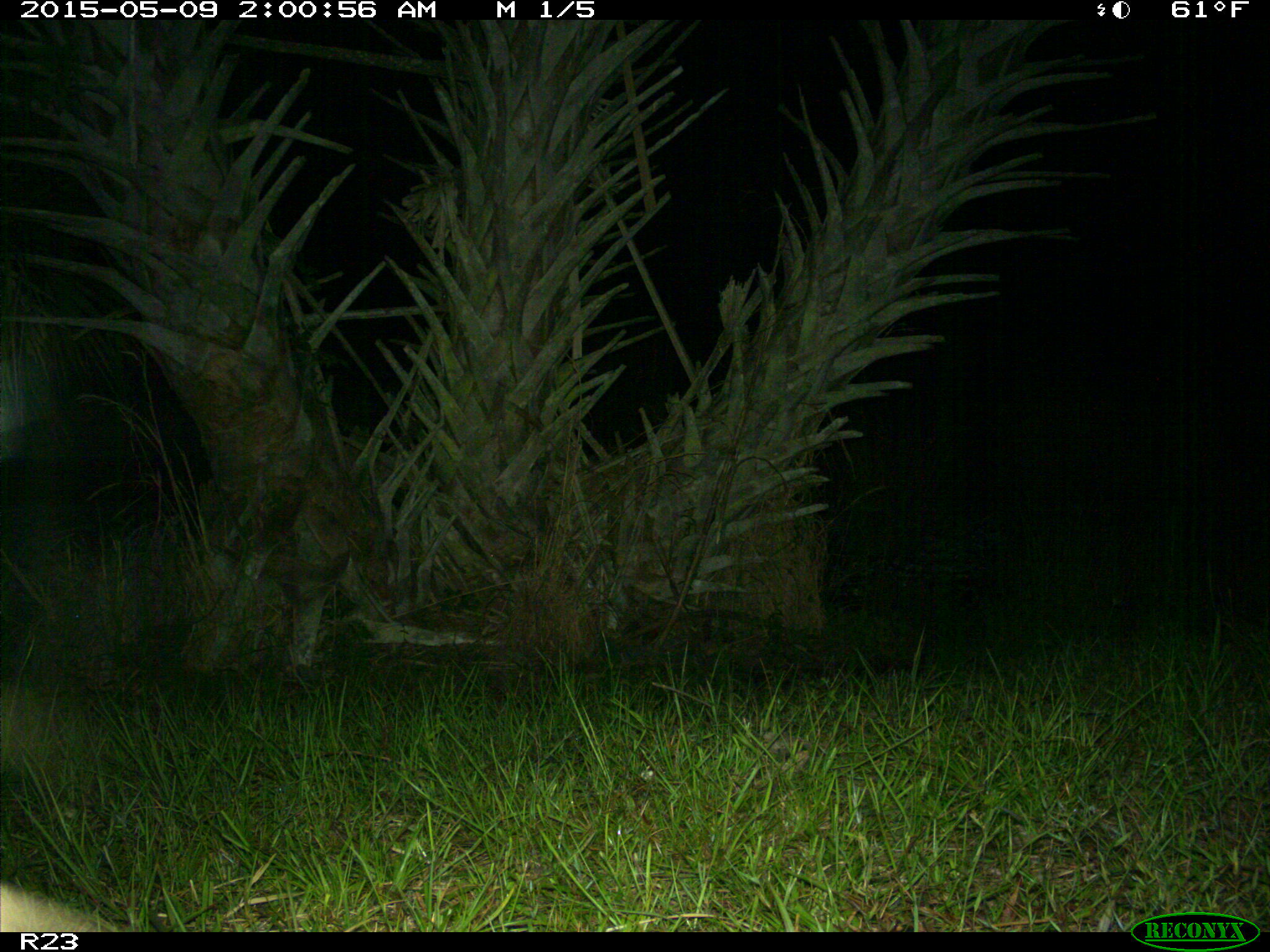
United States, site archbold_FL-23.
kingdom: Animalia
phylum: Chordata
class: Mammalia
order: Artiodactyla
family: Bovidae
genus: Bos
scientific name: Bos taurus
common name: domestic cow